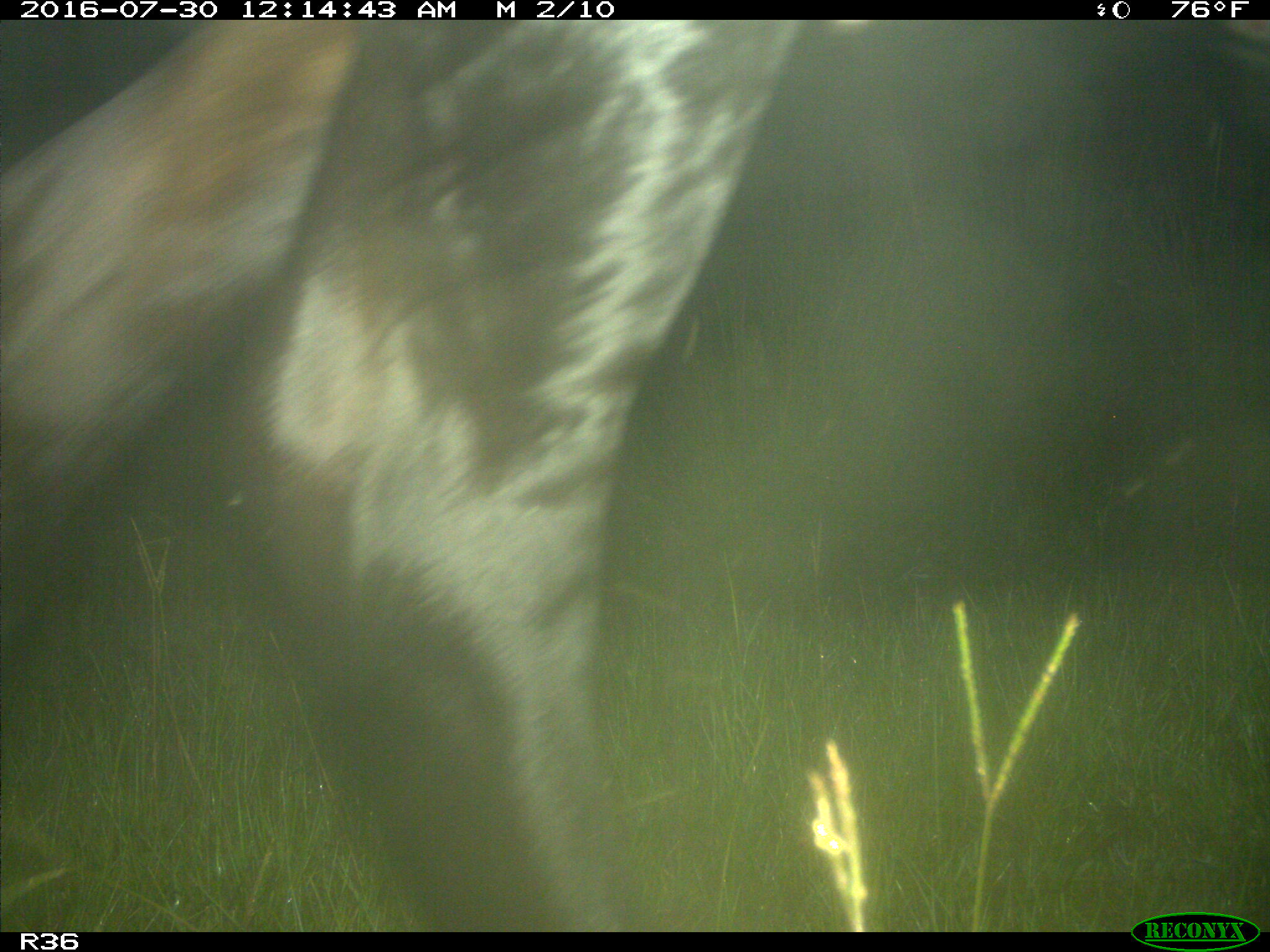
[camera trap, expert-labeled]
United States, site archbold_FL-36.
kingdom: Animalia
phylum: Chordata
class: Mammalia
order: Artiodactyla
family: Bovidae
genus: Bos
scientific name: Bos taurus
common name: domestic cow